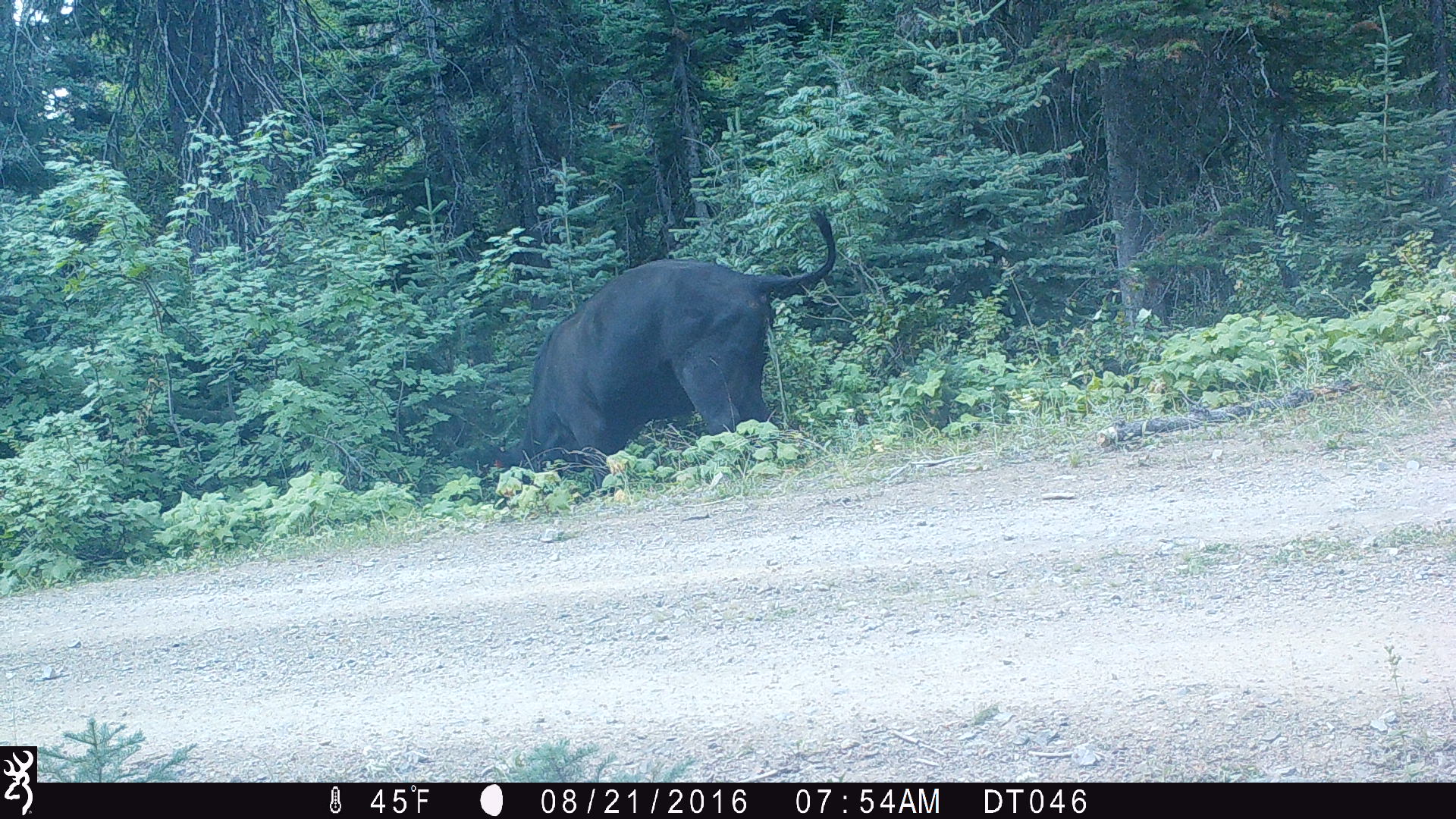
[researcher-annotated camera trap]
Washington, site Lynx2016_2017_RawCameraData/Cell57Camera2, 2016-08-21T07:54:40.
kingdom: Animalia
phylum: Chordata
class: Mammalia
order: Artiodactyla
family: Bovidae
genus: Bos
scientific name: Bos taurus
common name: domestic cattle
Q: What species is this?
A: Domestic cattle (Bos taurus).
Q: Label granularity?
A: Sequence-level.